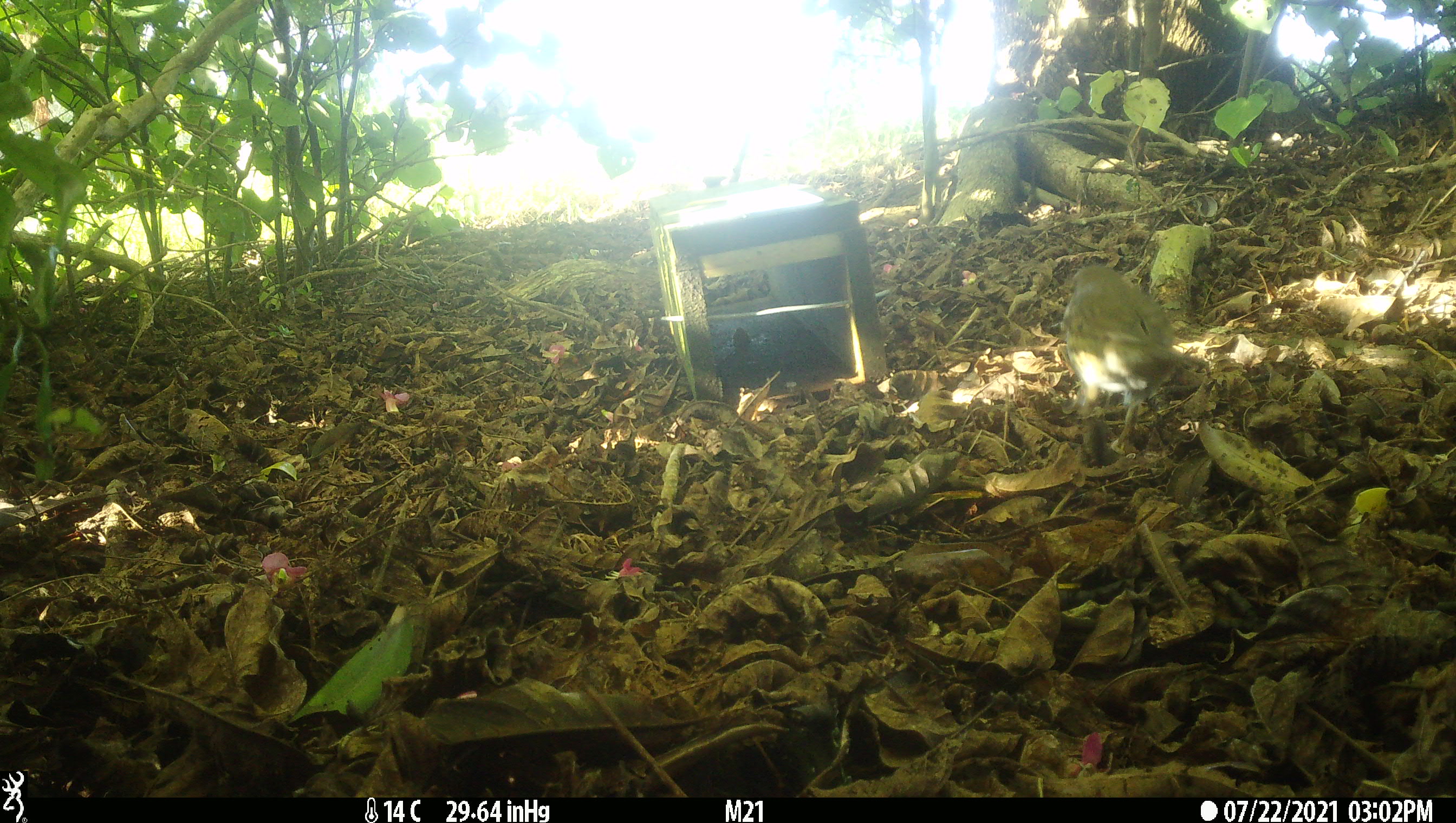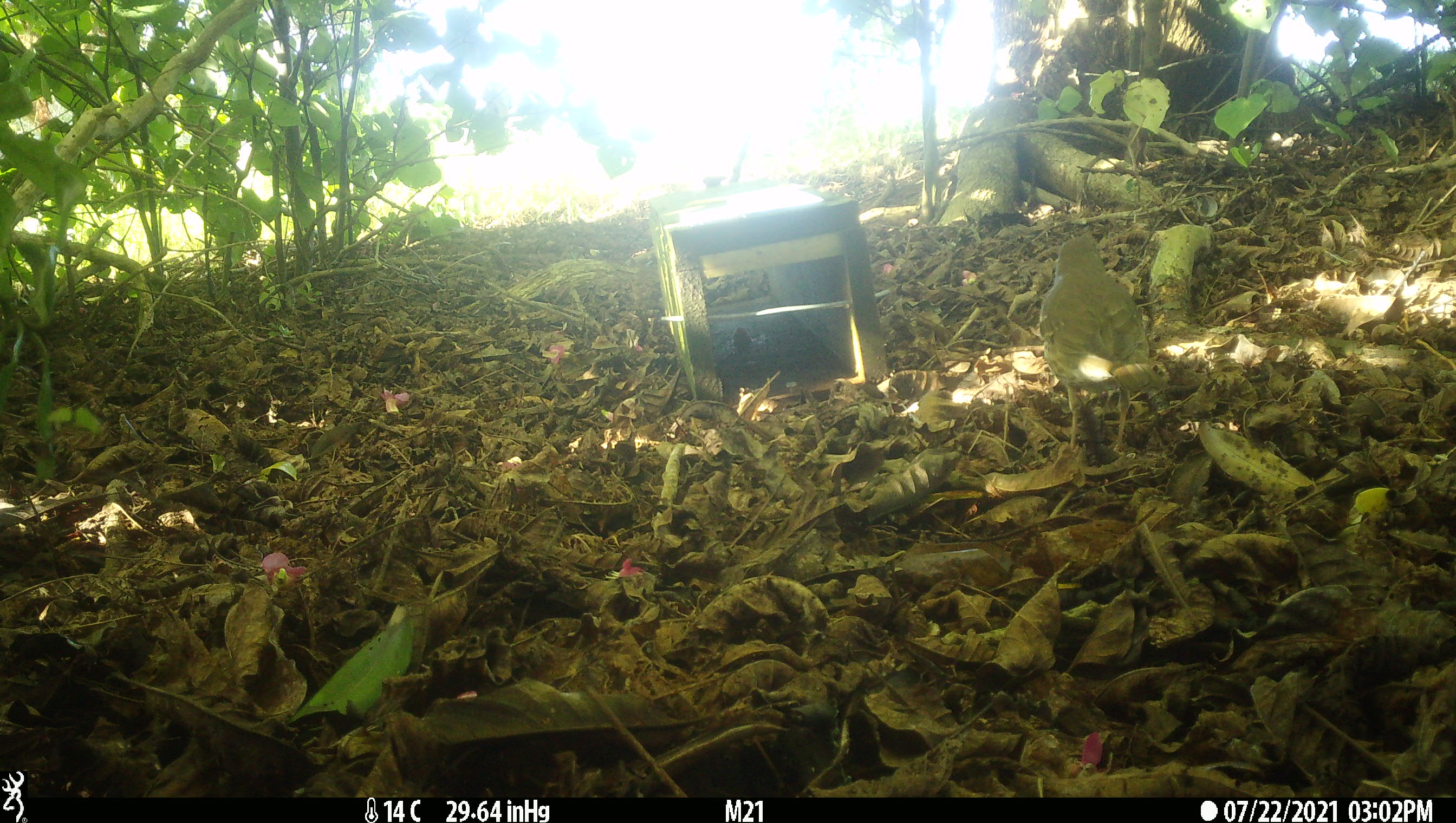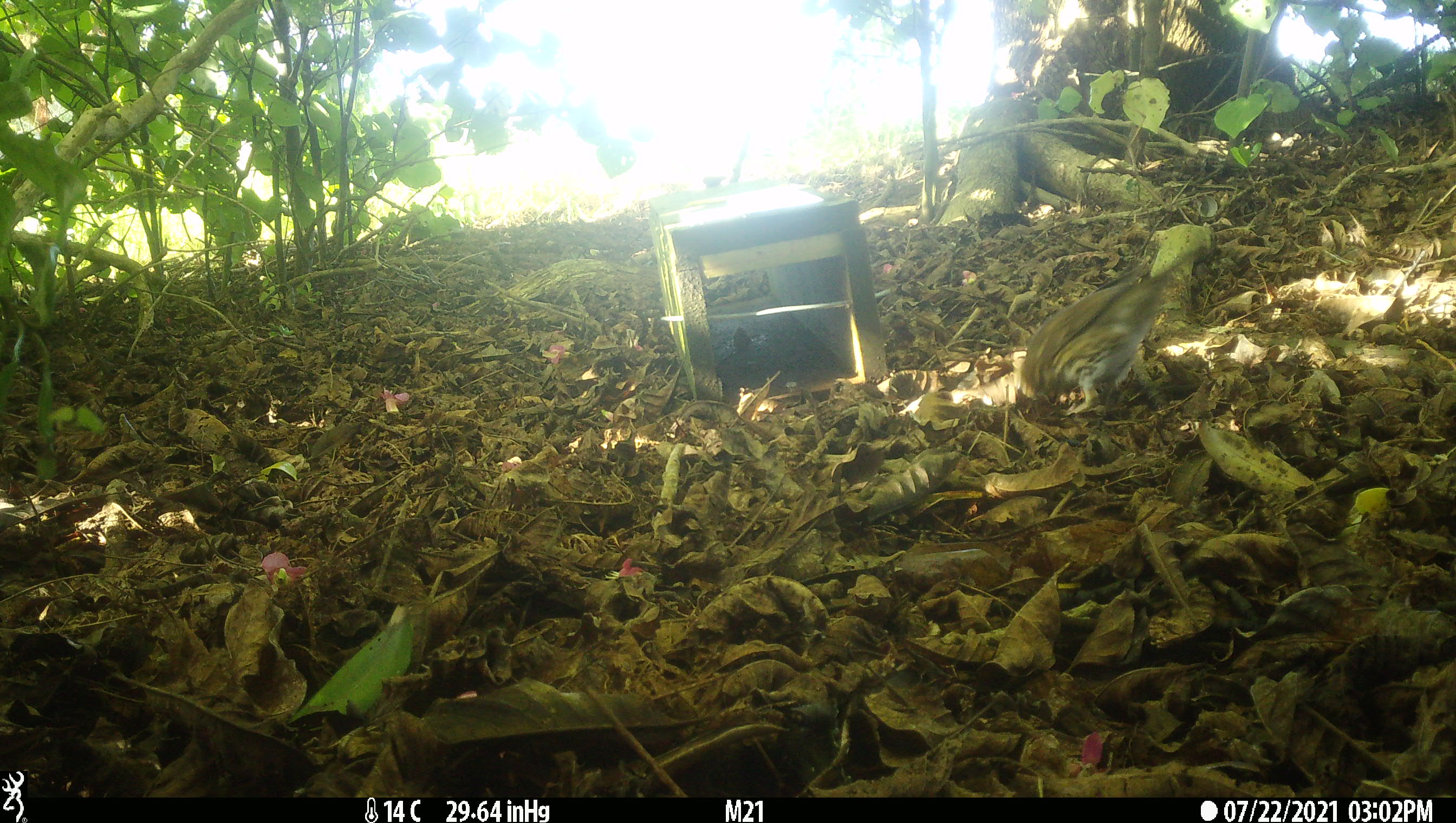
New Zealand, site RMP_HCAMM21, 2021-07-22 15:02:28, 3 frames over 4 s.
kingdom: Animalia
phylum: Chordata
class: Aves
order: Passeriformes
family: Turdidae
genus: Turdus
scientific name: Turdus philomelos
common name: song thrush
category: thrush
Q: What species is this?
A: Thrush (song thrush) (Turdus philomelos).